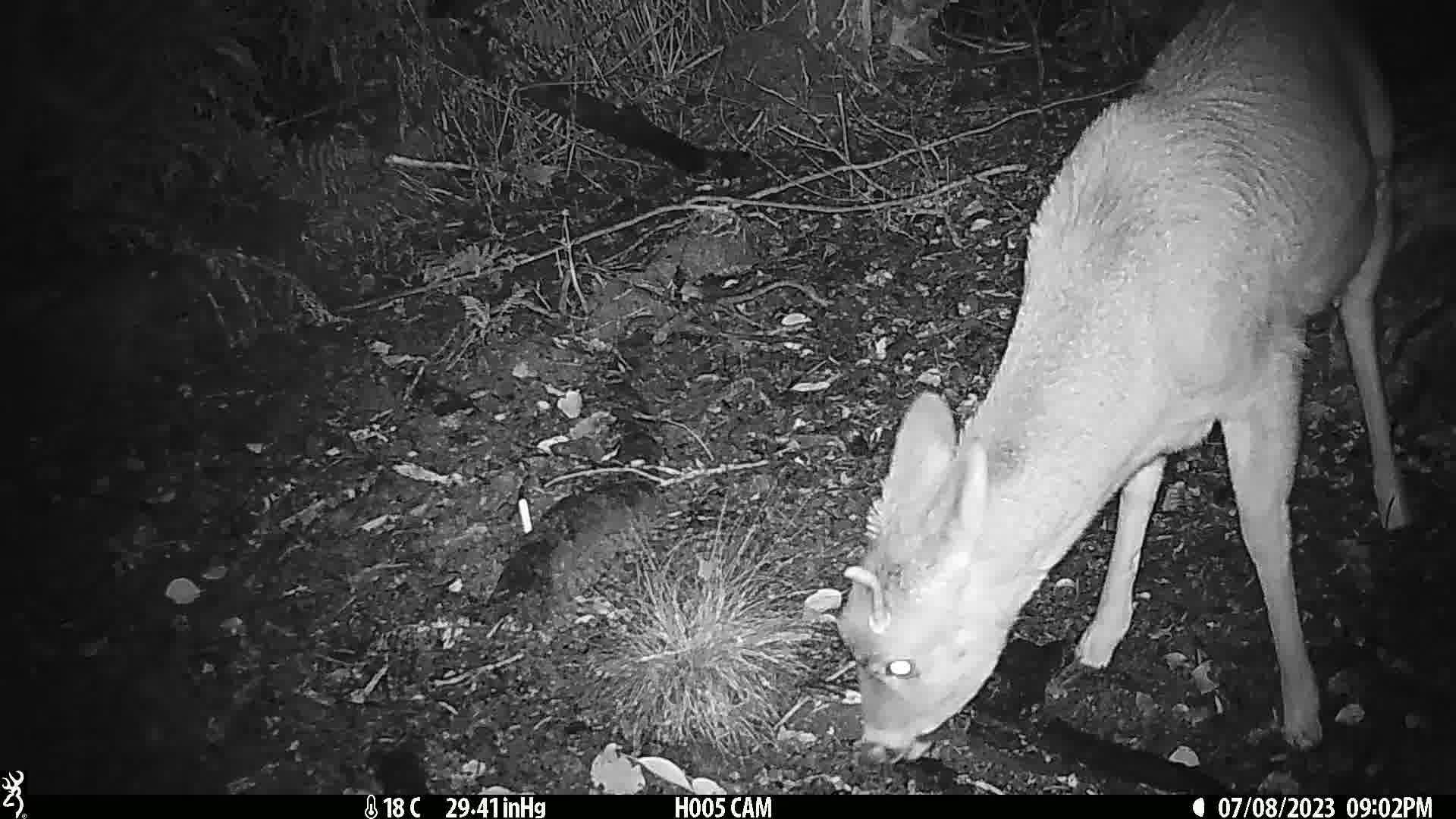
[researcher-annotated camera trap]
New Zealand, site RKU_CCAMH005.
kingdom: Animalia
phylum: Chordata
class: Mammalia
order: Artiodactyla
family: Cervidae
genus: Odocoileus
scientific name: Odocoileus virginianus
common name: white-tailed deer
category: white tailed deer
White tailed deer (white-tailed deer) (Odocoileus virginianus).